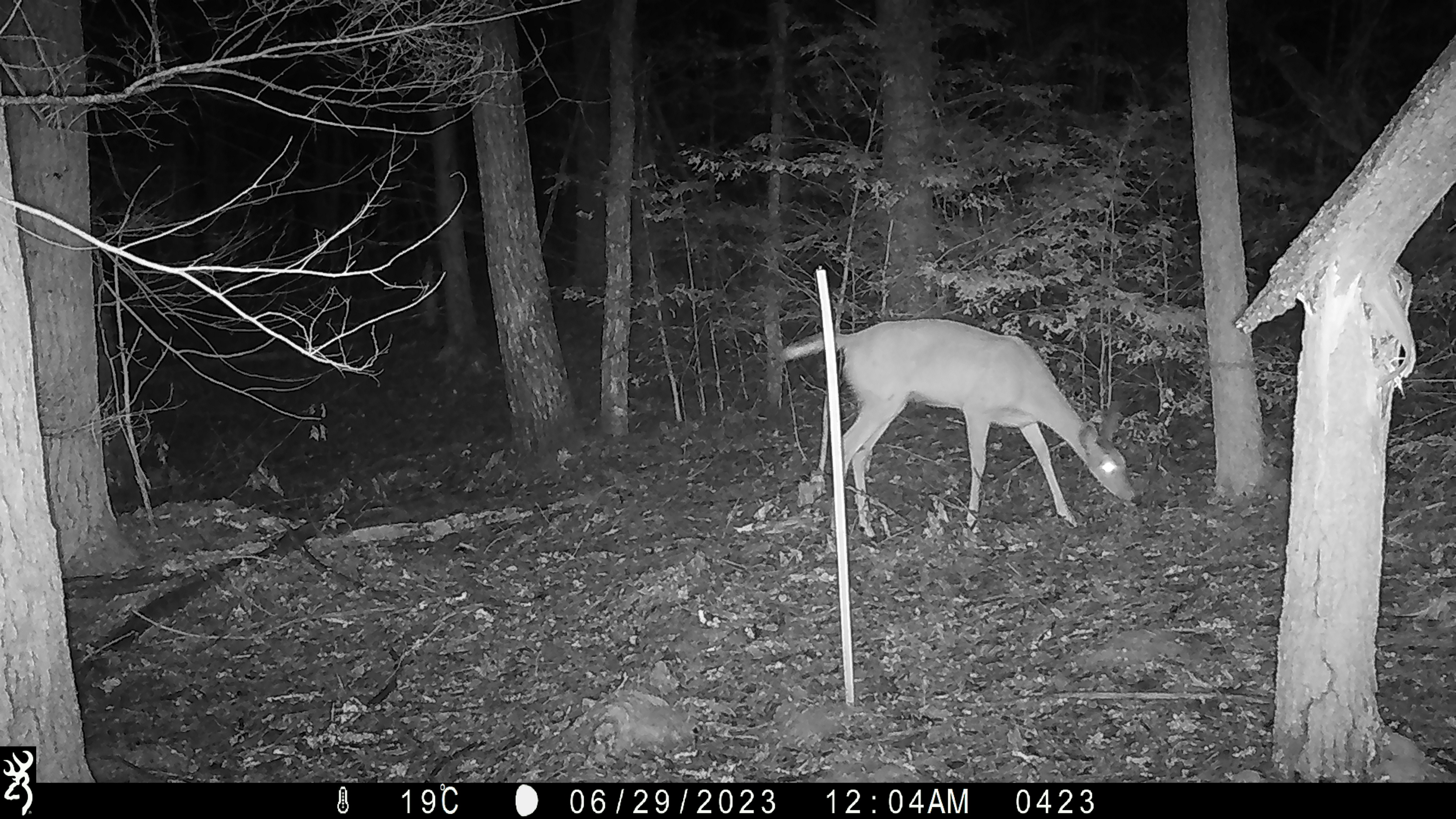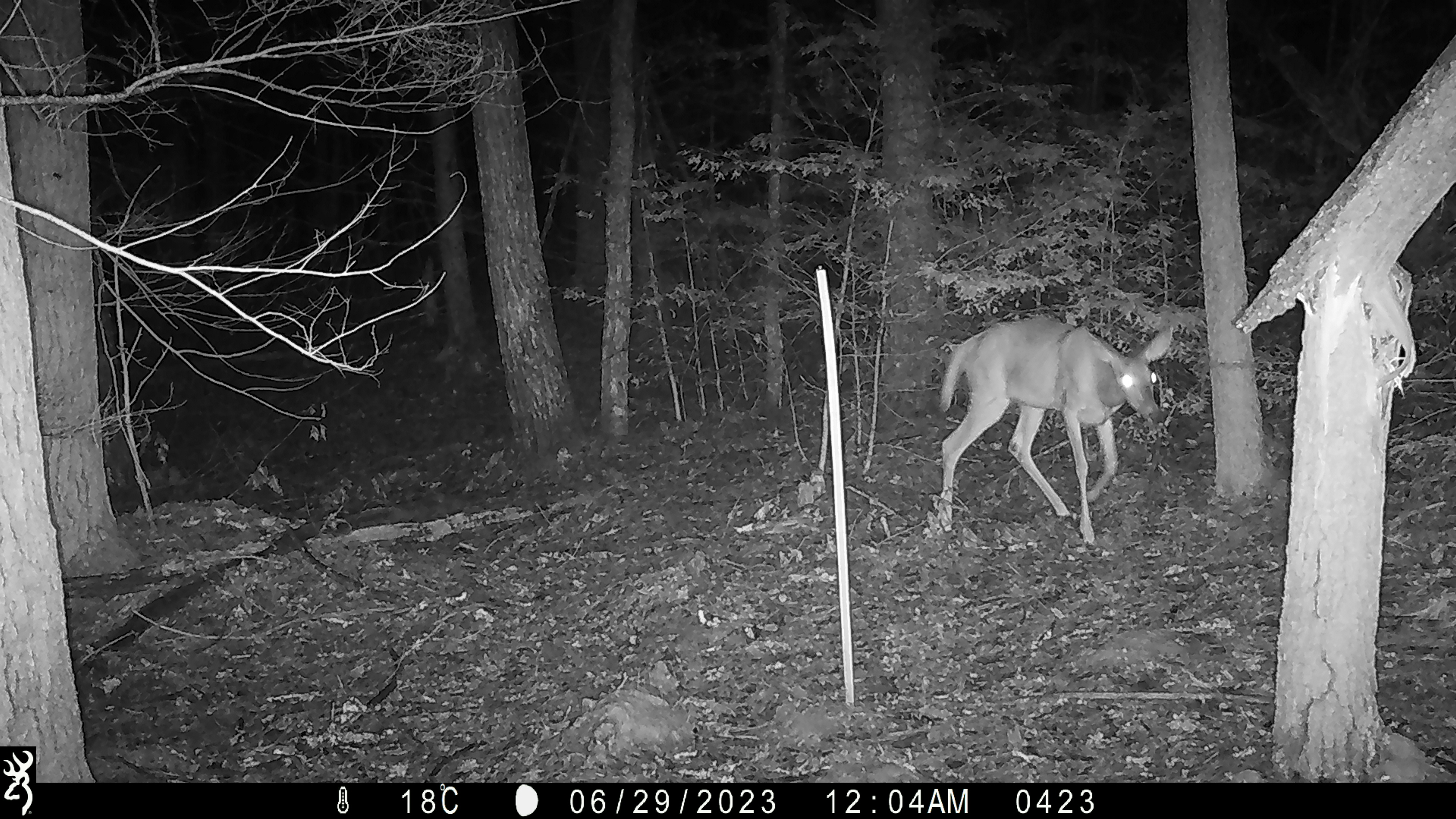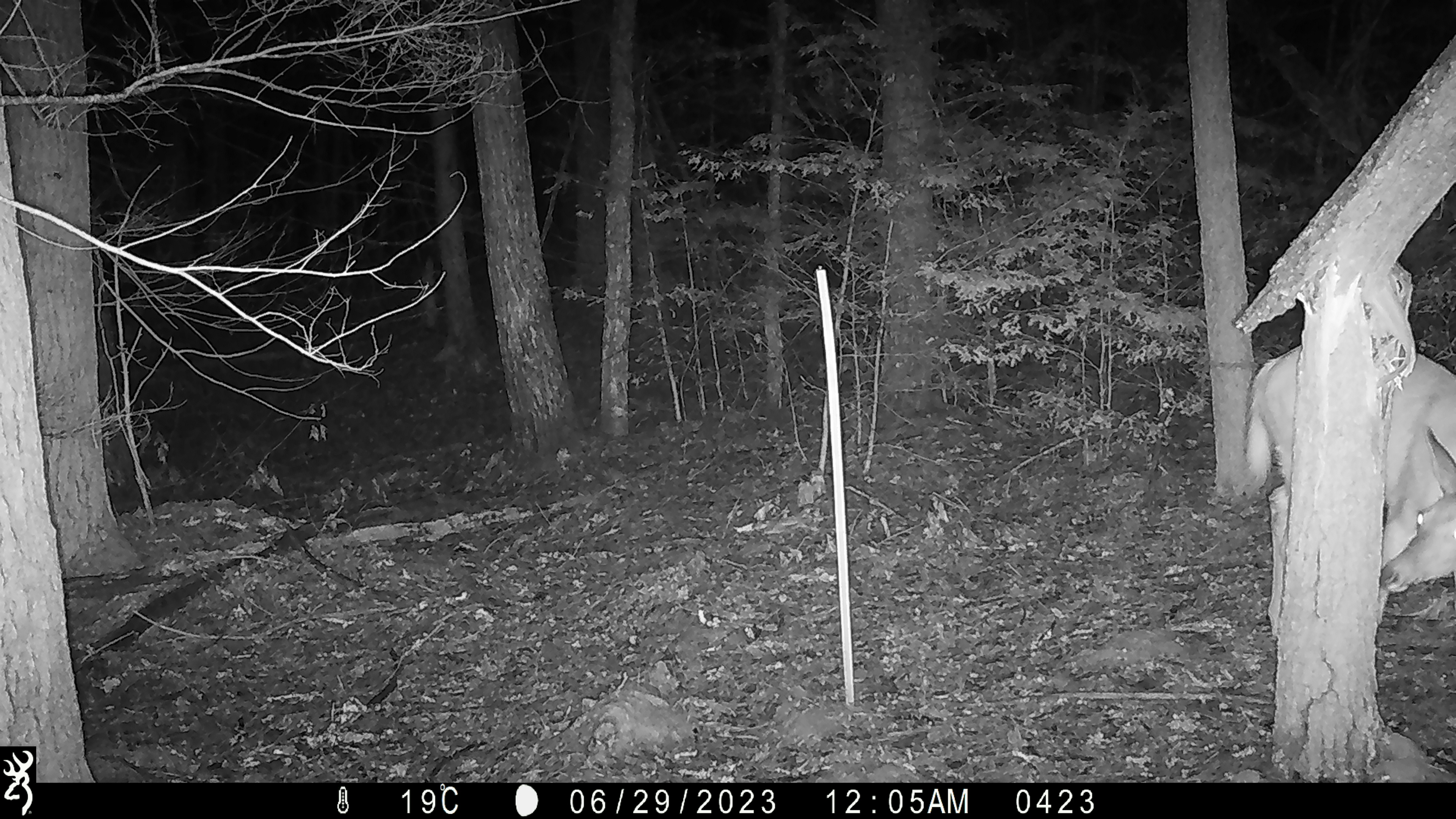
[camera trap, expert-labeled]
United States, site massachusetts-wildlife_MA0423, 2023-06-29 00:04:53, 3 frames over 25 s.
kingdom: Animalia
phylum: Chordata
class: Mammalia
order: Artiodactyla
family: Cervidae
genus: Odocoileus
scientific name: Odocoileus virginianus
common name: white-tailed deer